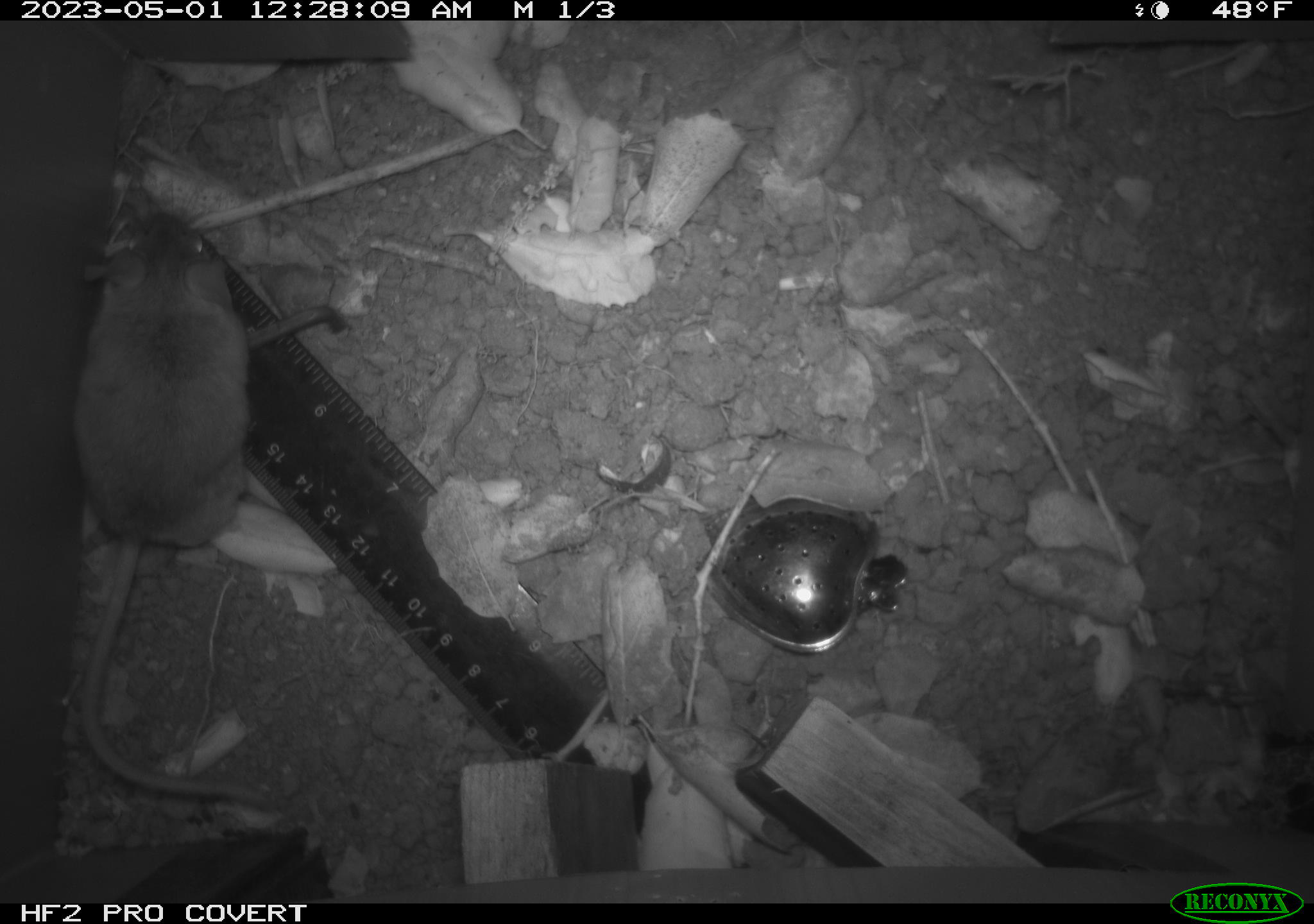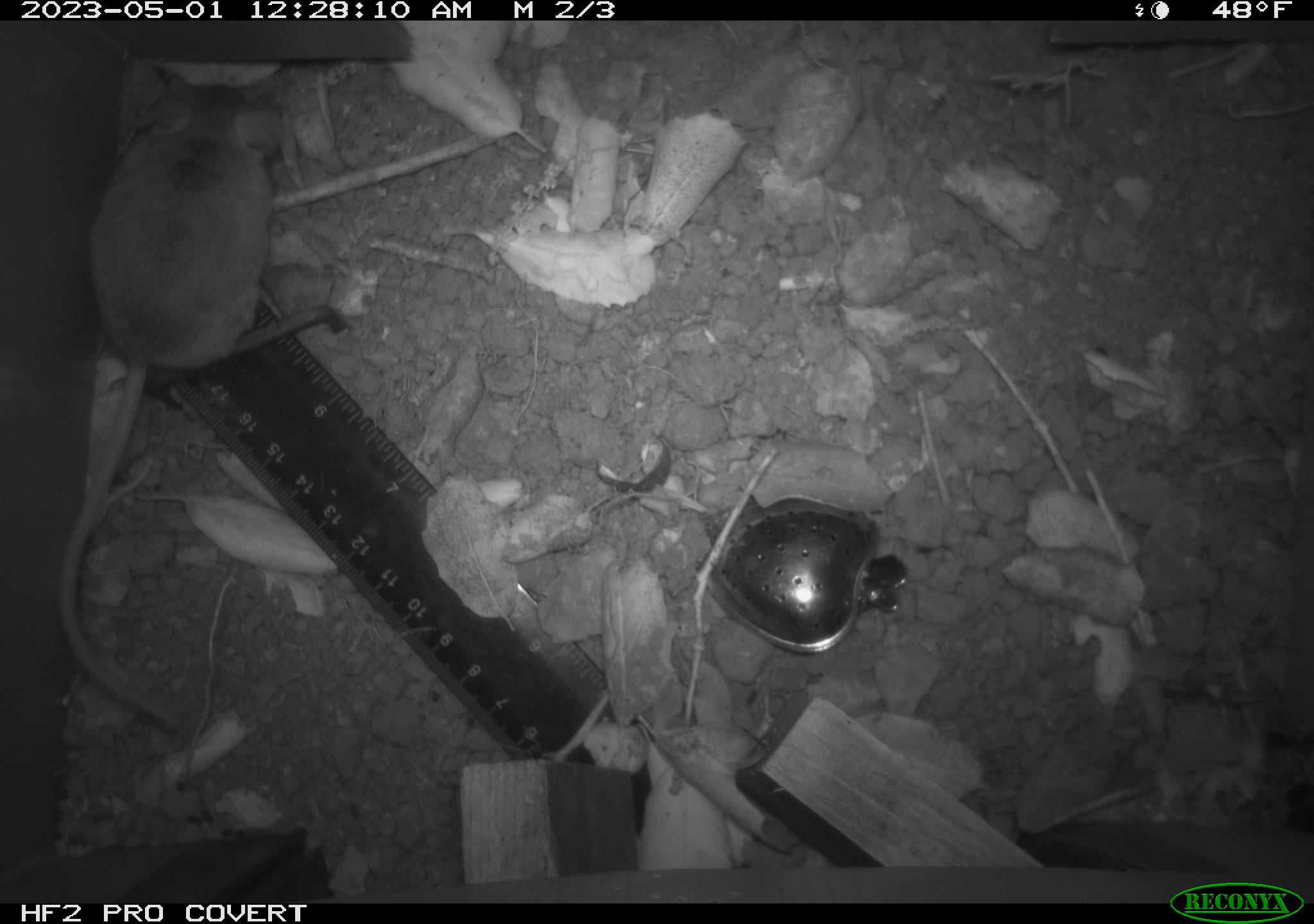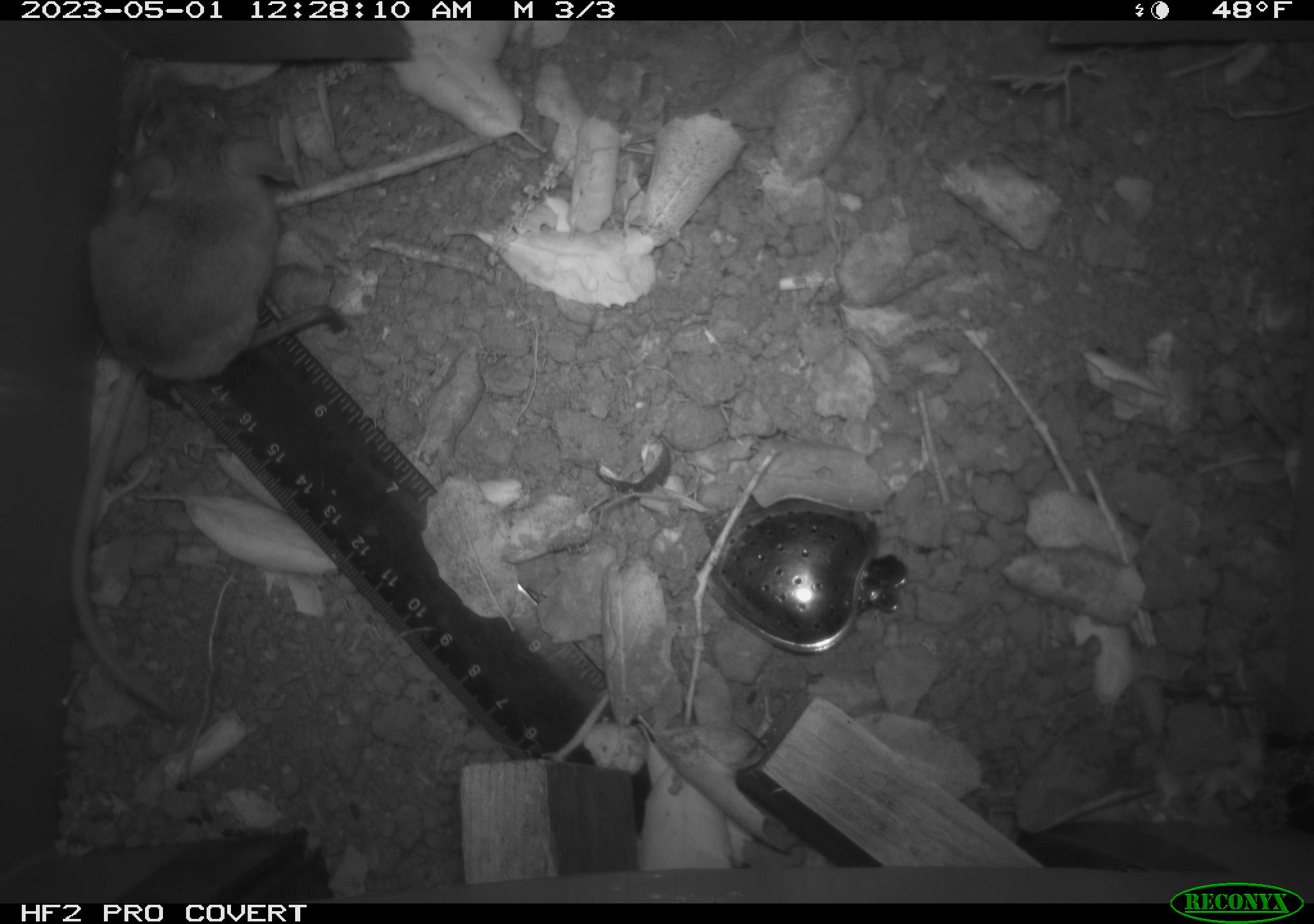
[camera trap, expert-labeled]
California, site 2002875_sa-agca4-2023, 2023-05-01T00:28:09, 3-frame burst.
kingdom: Animalia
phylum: Chordata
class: Mammalia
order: Rodentia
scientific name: Rodentia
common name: mouse species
Mouse species (Rodentia).